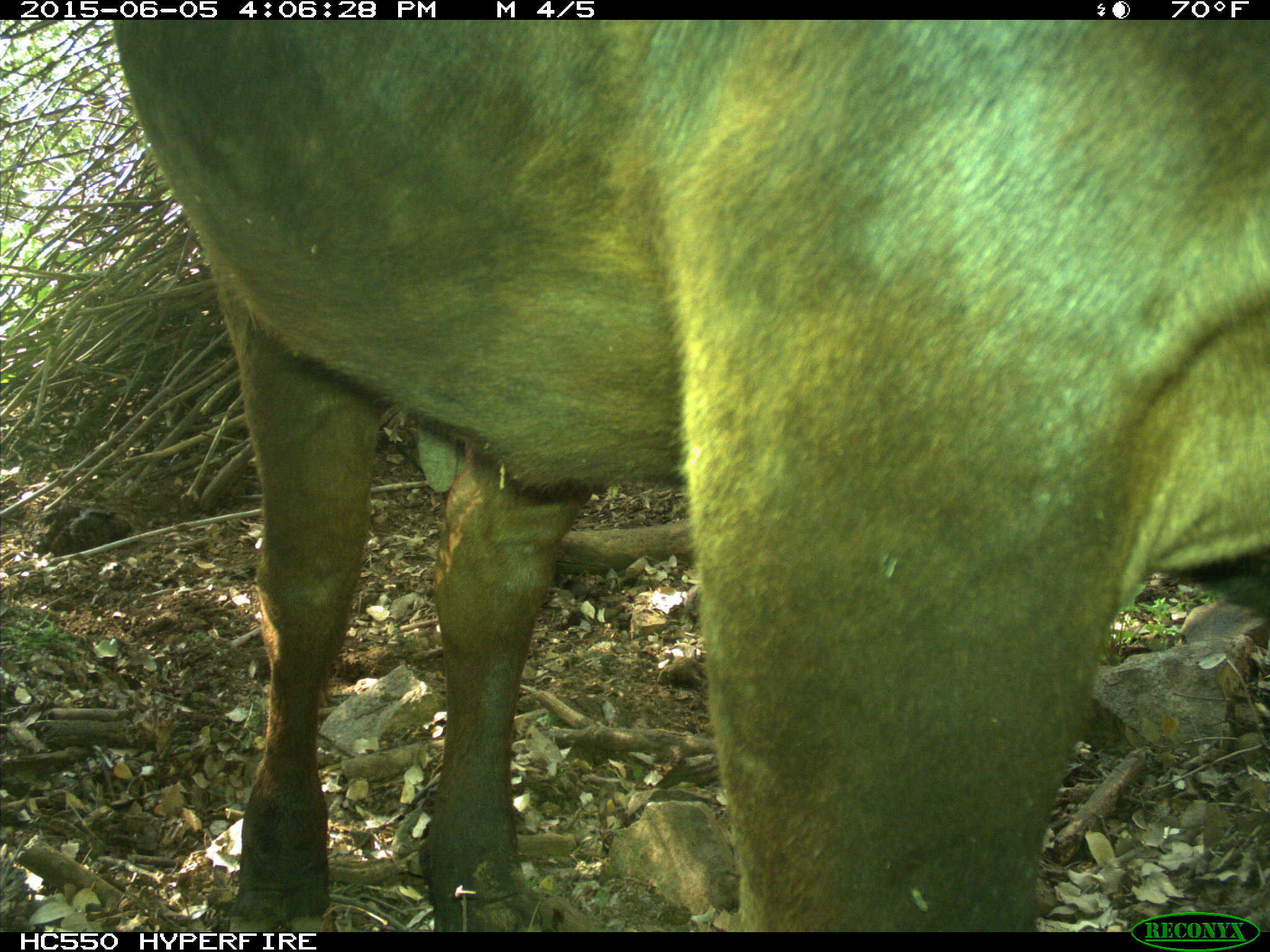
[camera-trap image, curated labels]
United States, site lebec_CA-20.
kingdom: Animalia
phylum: Chordata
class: Mammalia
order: Artiodactyla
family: Bovidae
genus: Bos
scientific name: Bos taurus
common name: domestic cow